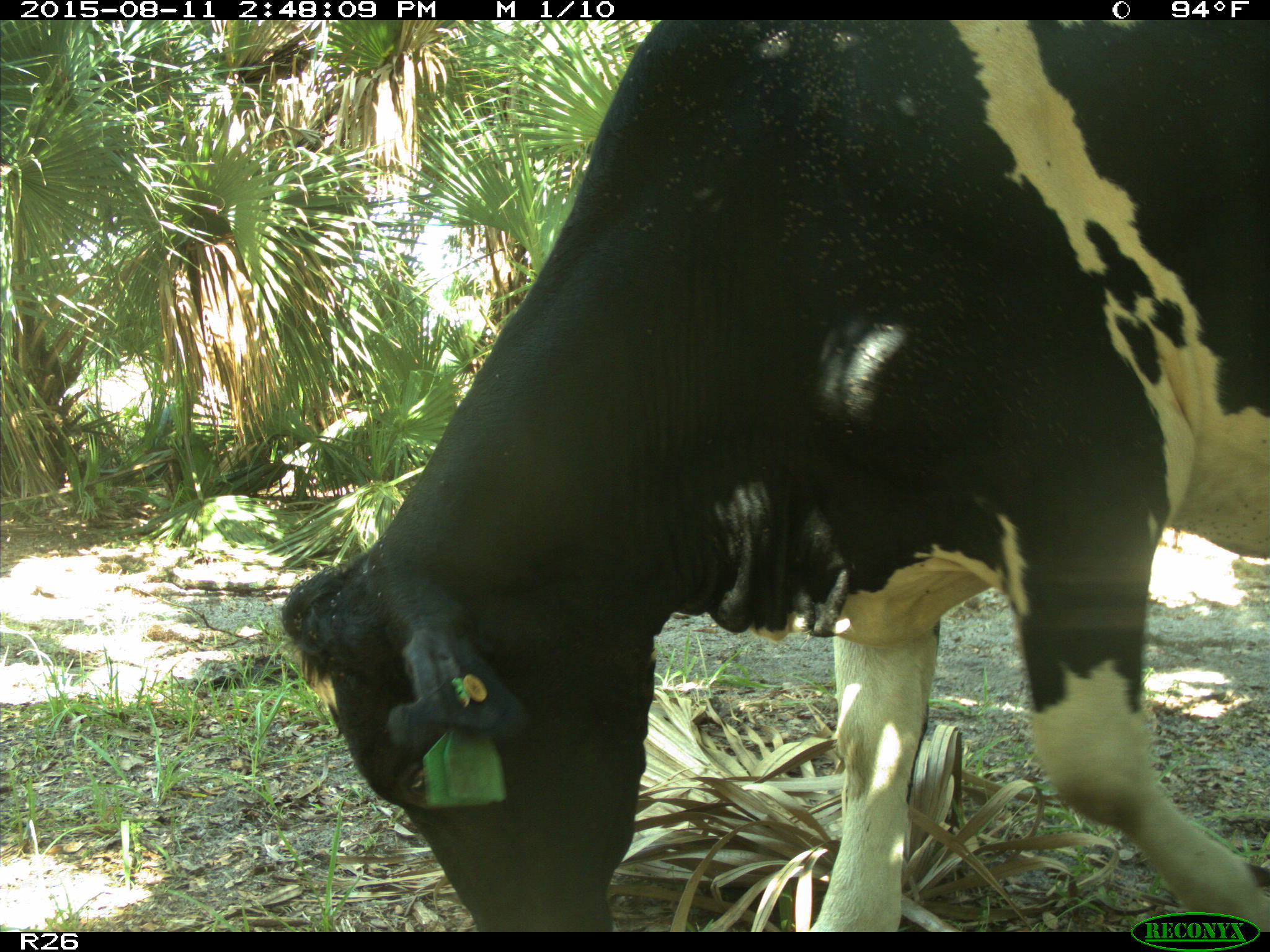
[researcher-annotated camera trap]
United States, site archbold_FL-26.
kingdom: Animalia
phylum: Chordata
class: Mammalia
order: Artiodactyla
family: Bovidae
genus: Bos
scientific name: Bos taurus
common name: domestic cow